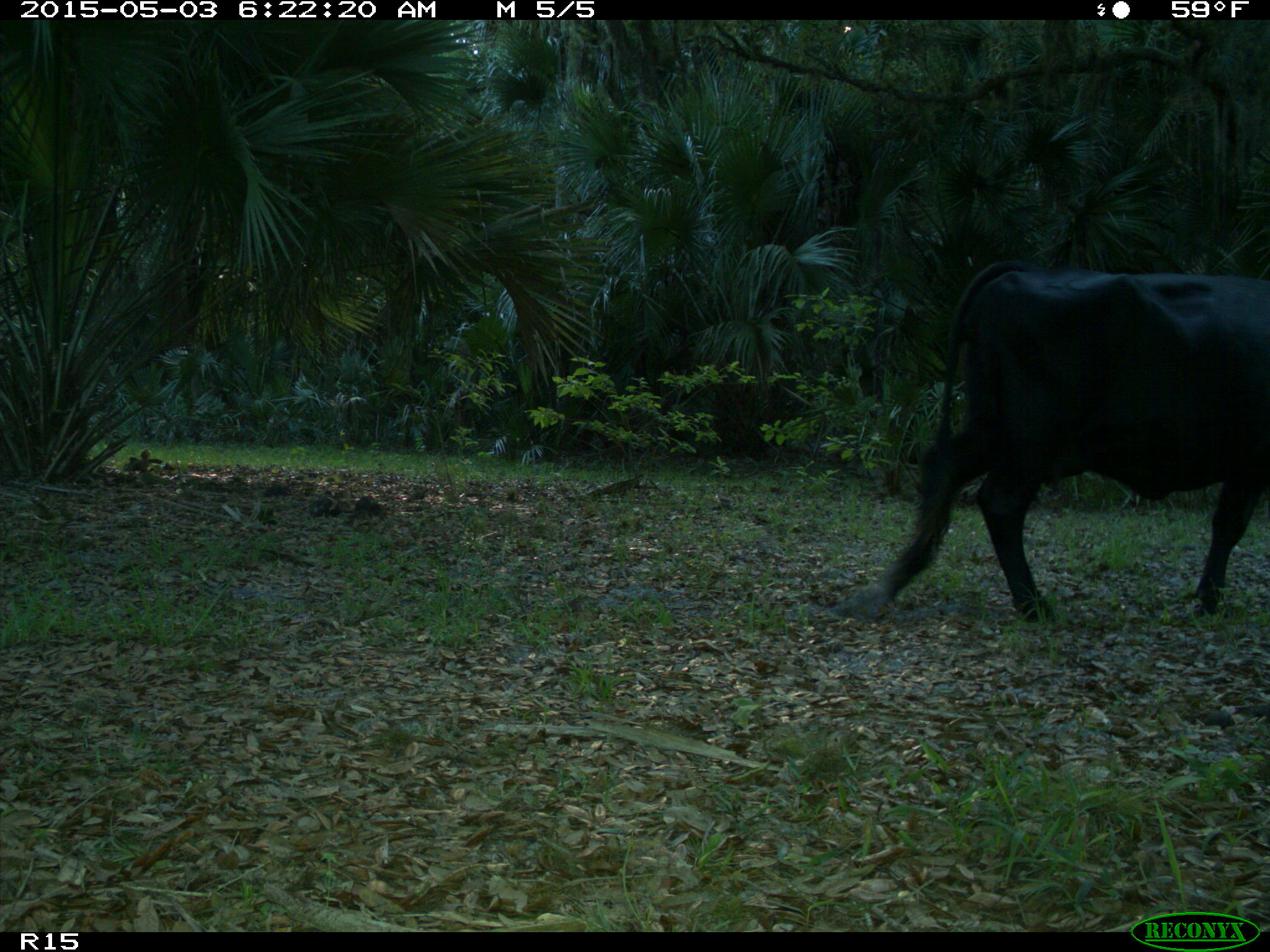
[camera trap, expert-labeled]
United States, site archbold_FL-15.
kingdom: Animalia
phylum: Chordata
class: Mammalia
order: Artiodactyla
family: Bovidae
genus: Bos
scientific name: Bos taurus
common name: domestic cow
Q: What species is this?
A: Bos taurus (domestic cow).